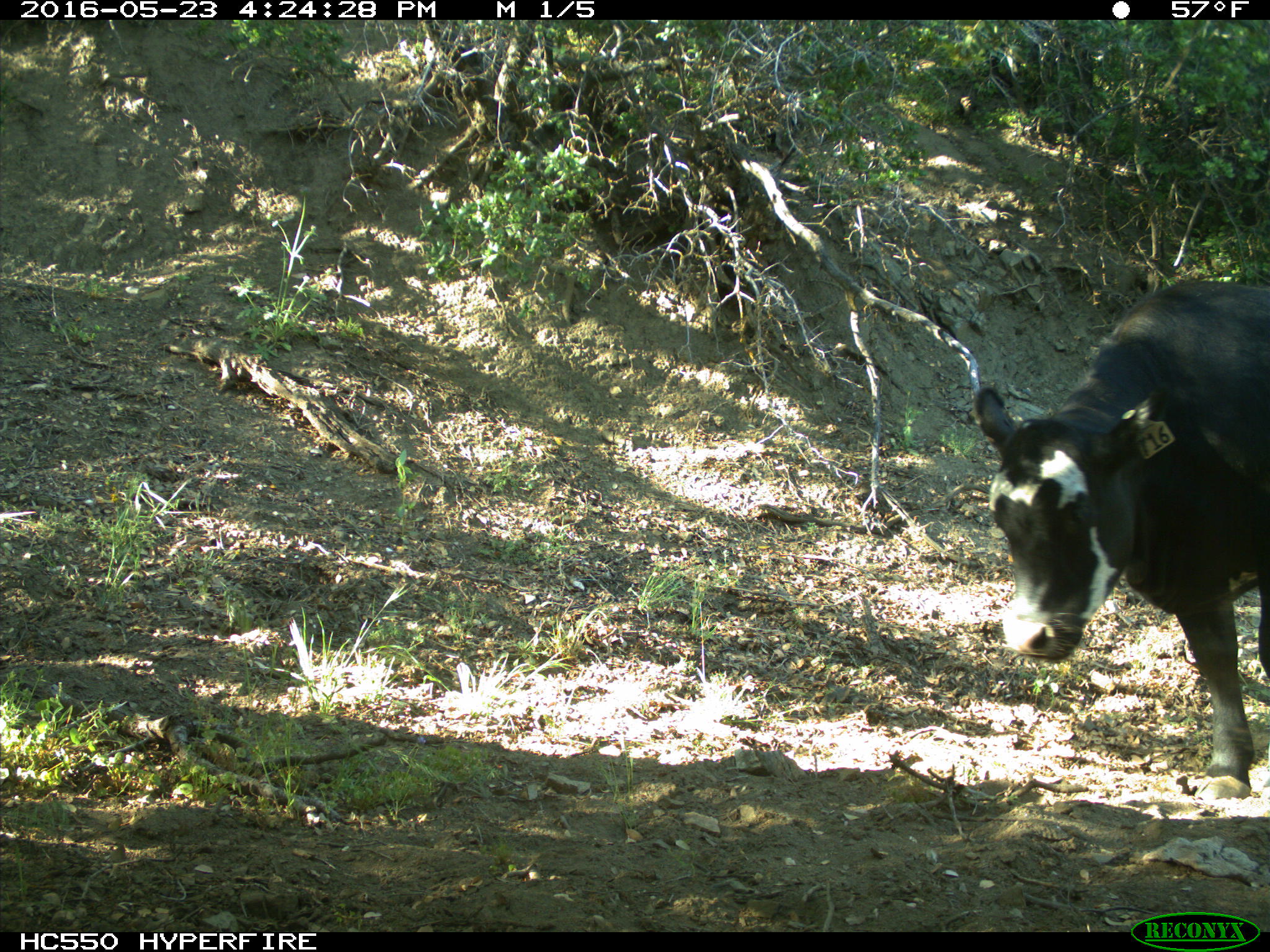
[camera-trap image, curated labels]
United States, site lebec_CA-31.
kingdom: Animalia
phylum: Chordata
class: Mammalia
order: Artiodactyla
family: Bovidae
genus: Bos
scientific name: Bos taurus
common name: domestic cow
Bos taurus (domestic cow).